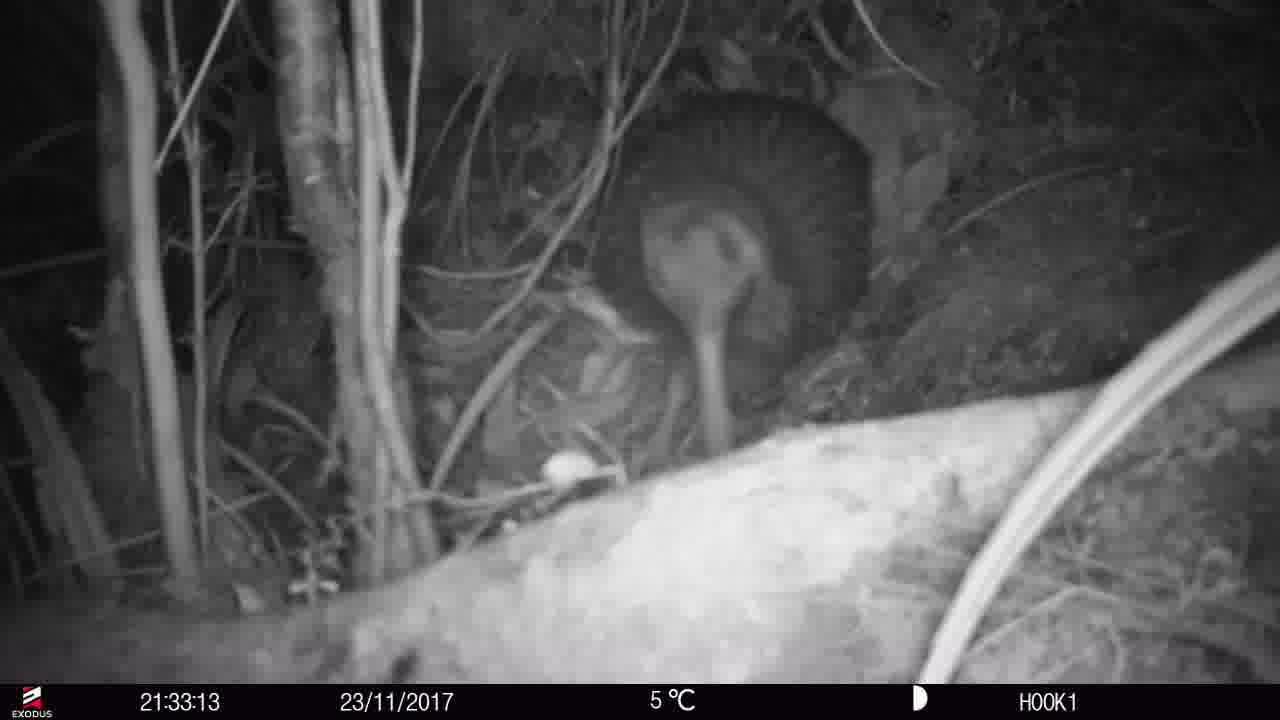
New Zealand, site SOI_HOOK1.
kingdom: Animalia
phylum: Chordata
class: Aves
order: Apterygiformes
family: Apterygidae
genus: Apteryx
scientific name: Apteryx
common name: kiwi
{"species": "kiwi (Apteryx)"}